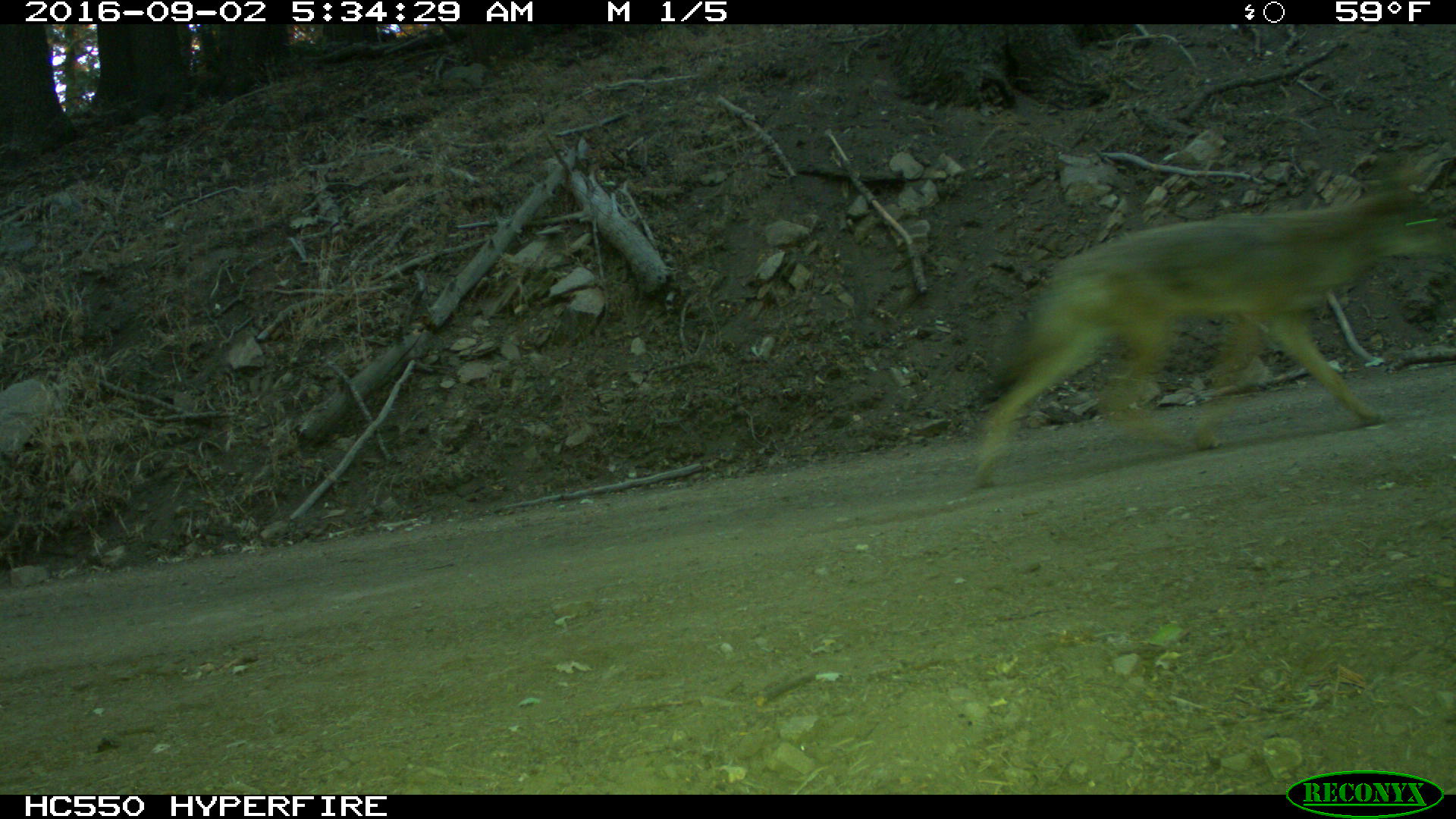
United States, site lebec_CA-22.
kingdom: Animalia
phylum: Chordata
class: Mammalia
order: Carnivora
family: Canidae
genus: Canis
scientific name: Canis latrans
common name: coyote